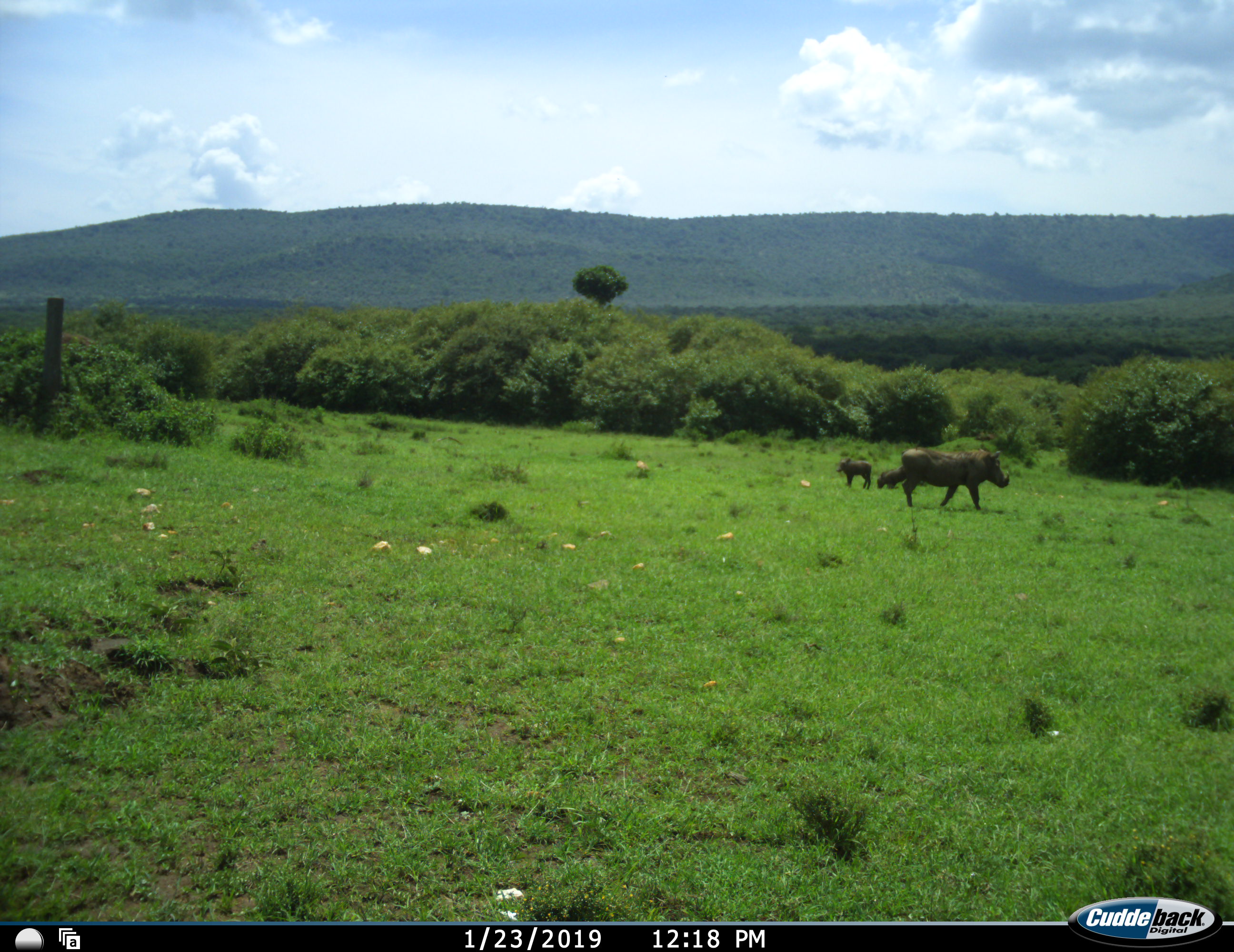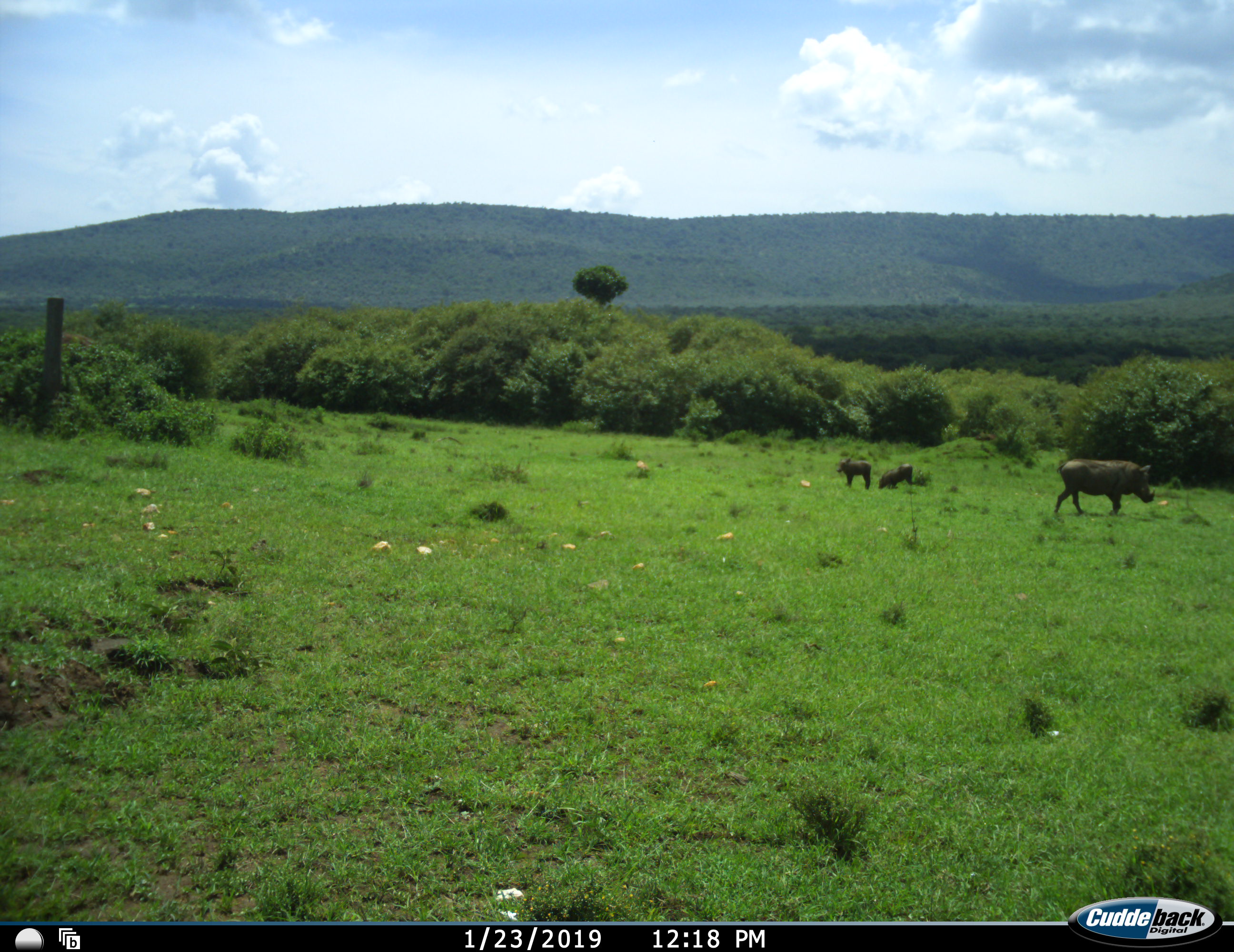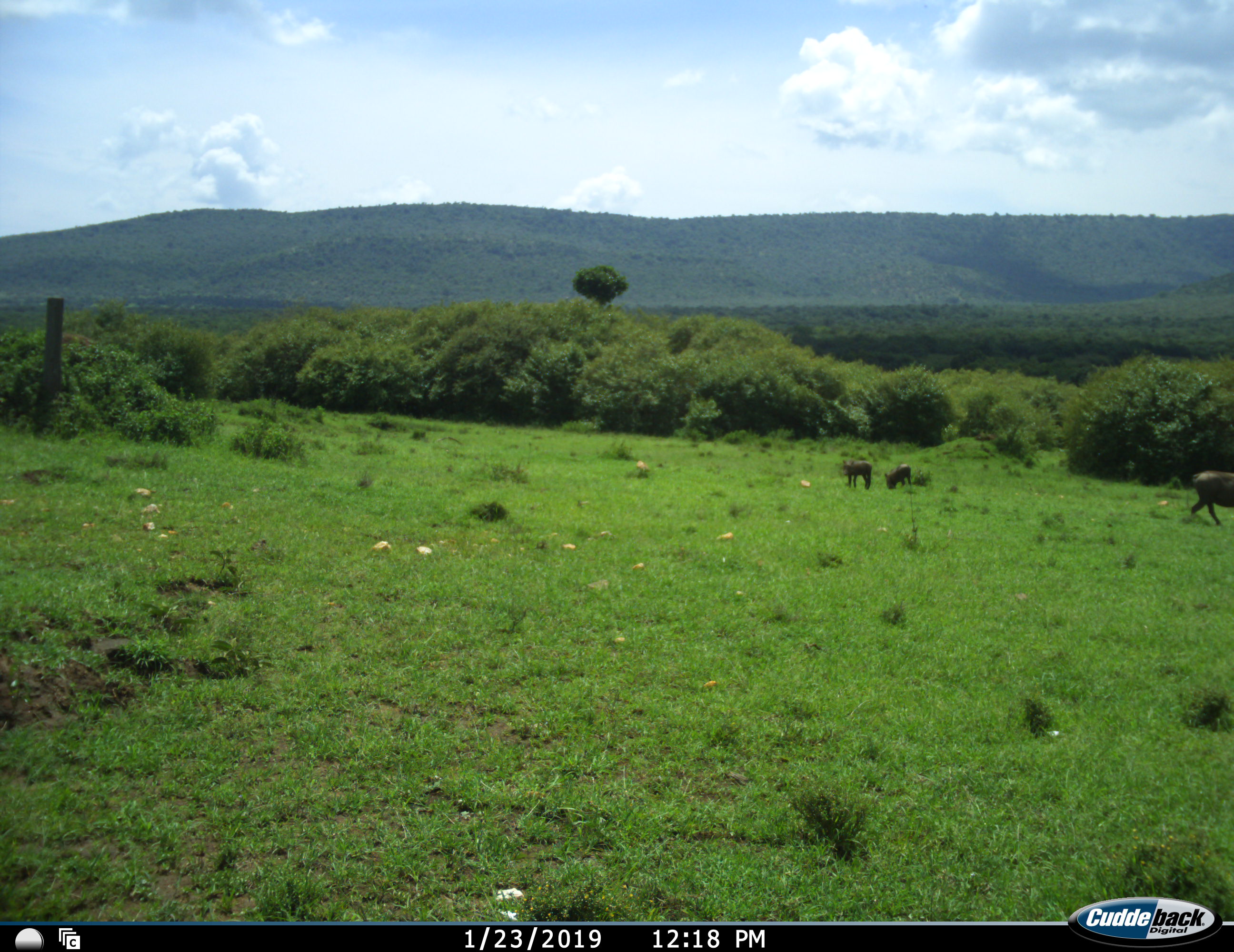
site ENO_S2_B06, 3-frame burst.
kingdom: Animalia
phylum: Chordata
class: Mammalia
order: Artiodactyla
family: Suidae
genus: Phacochoerus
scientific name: Phacochoerus africanus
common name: warthog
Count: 3.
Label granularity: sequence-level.